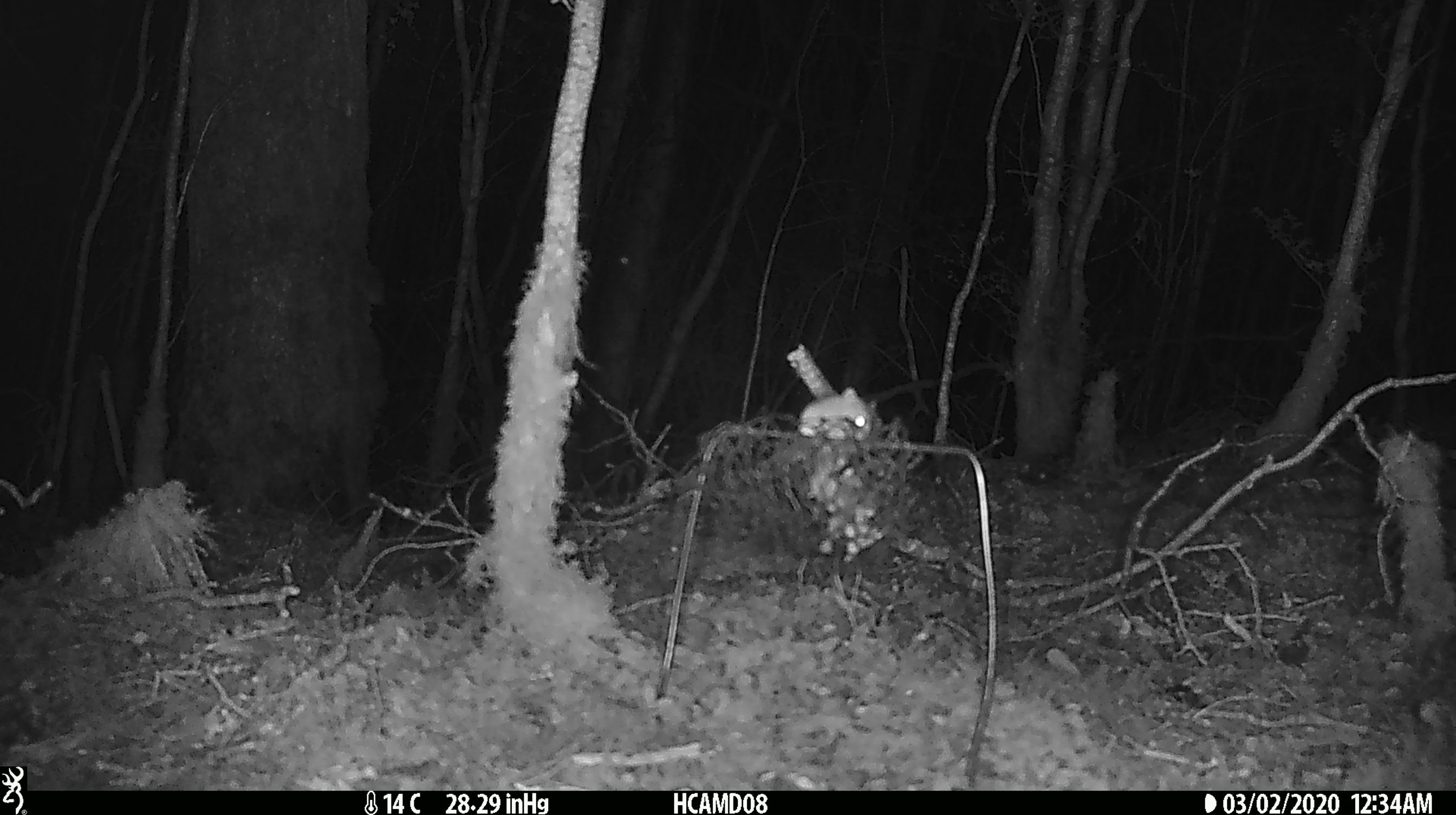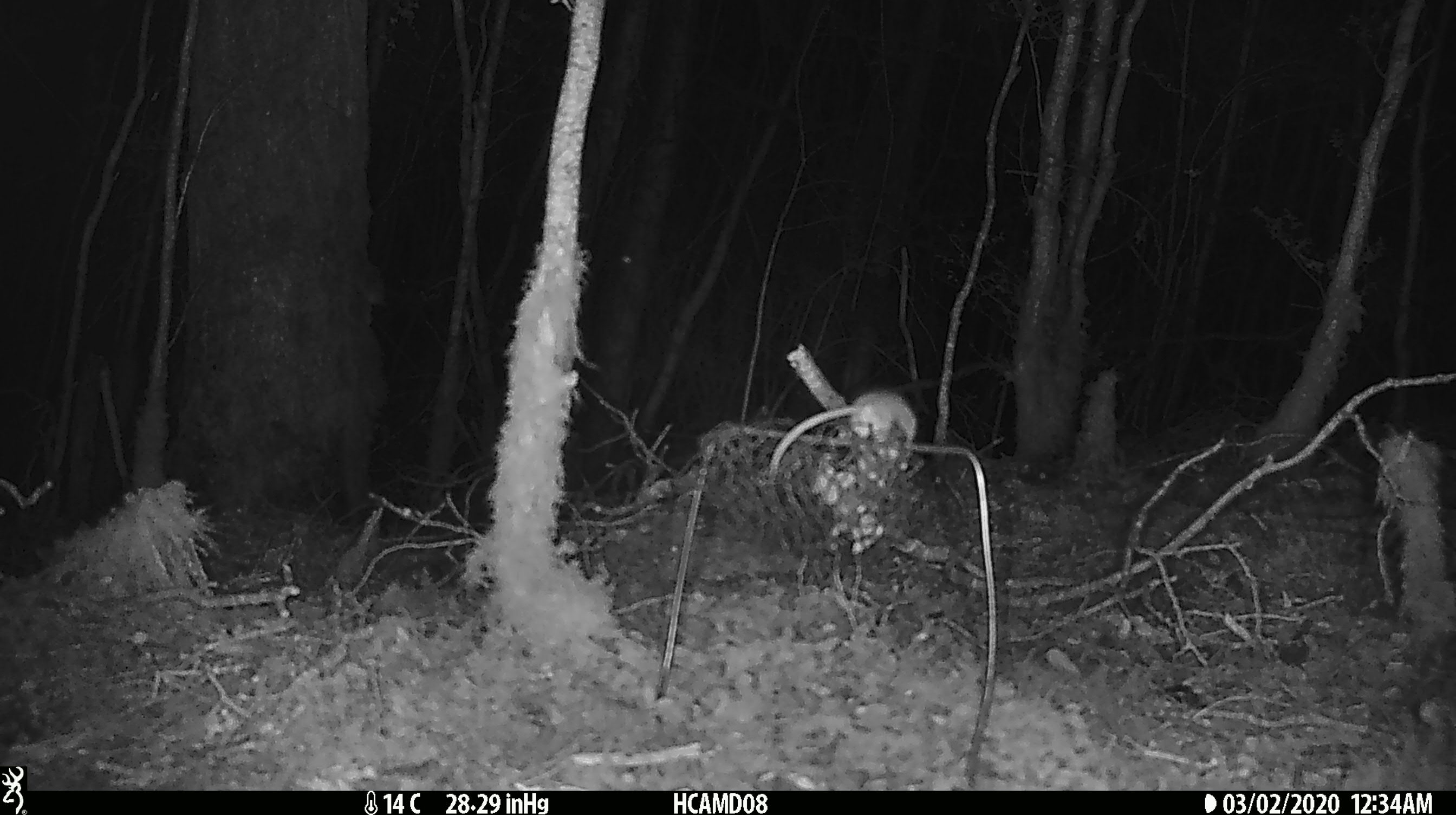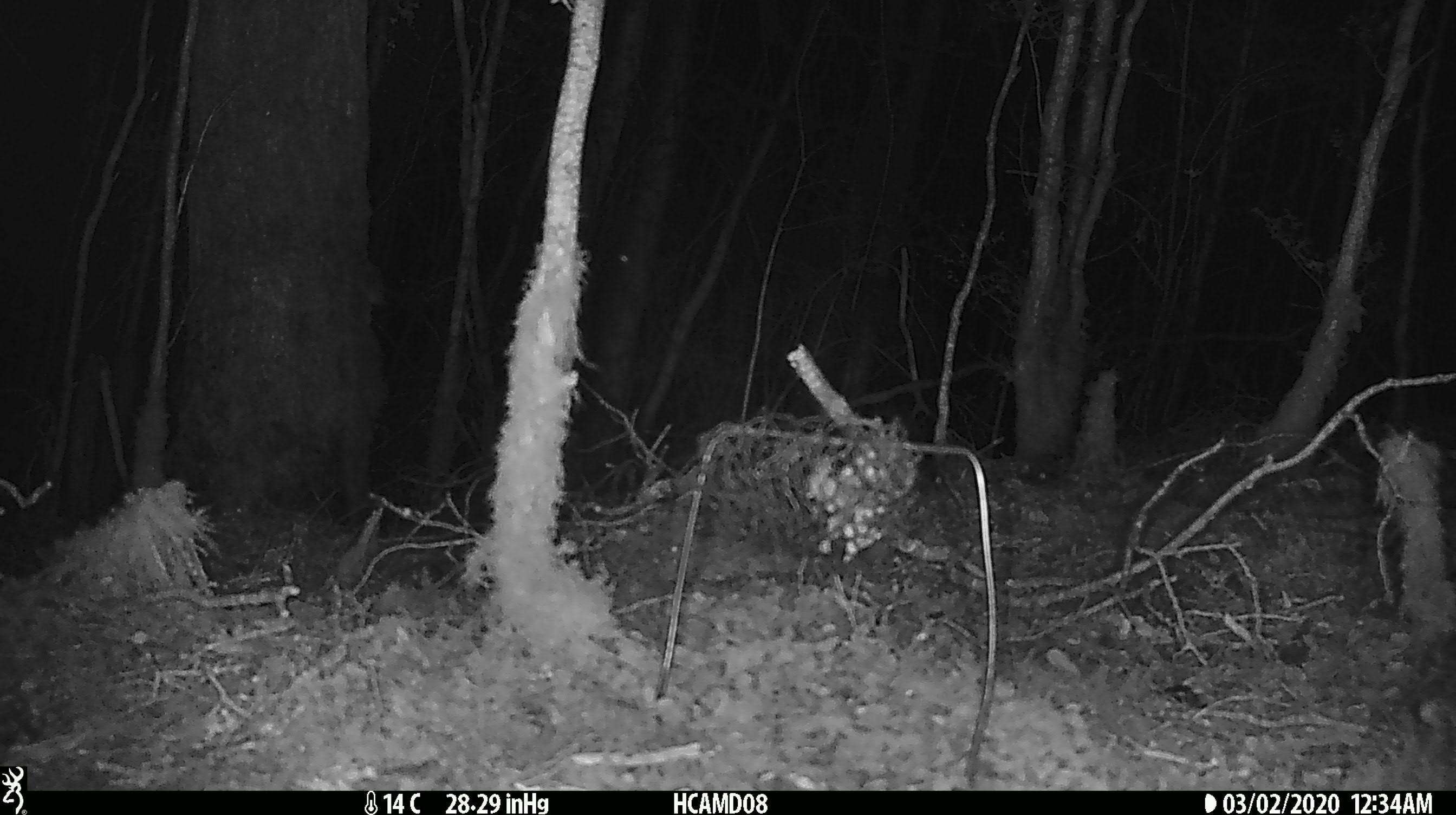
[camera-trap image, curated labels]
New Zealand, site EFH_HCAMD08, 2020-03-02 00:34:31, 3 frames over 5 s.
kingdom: Animalia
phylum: Chordata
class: Mammalia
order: Rodentia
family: Muridae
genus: Mus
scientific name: Mus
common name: mouse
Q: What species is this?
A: Mouse (Mus).